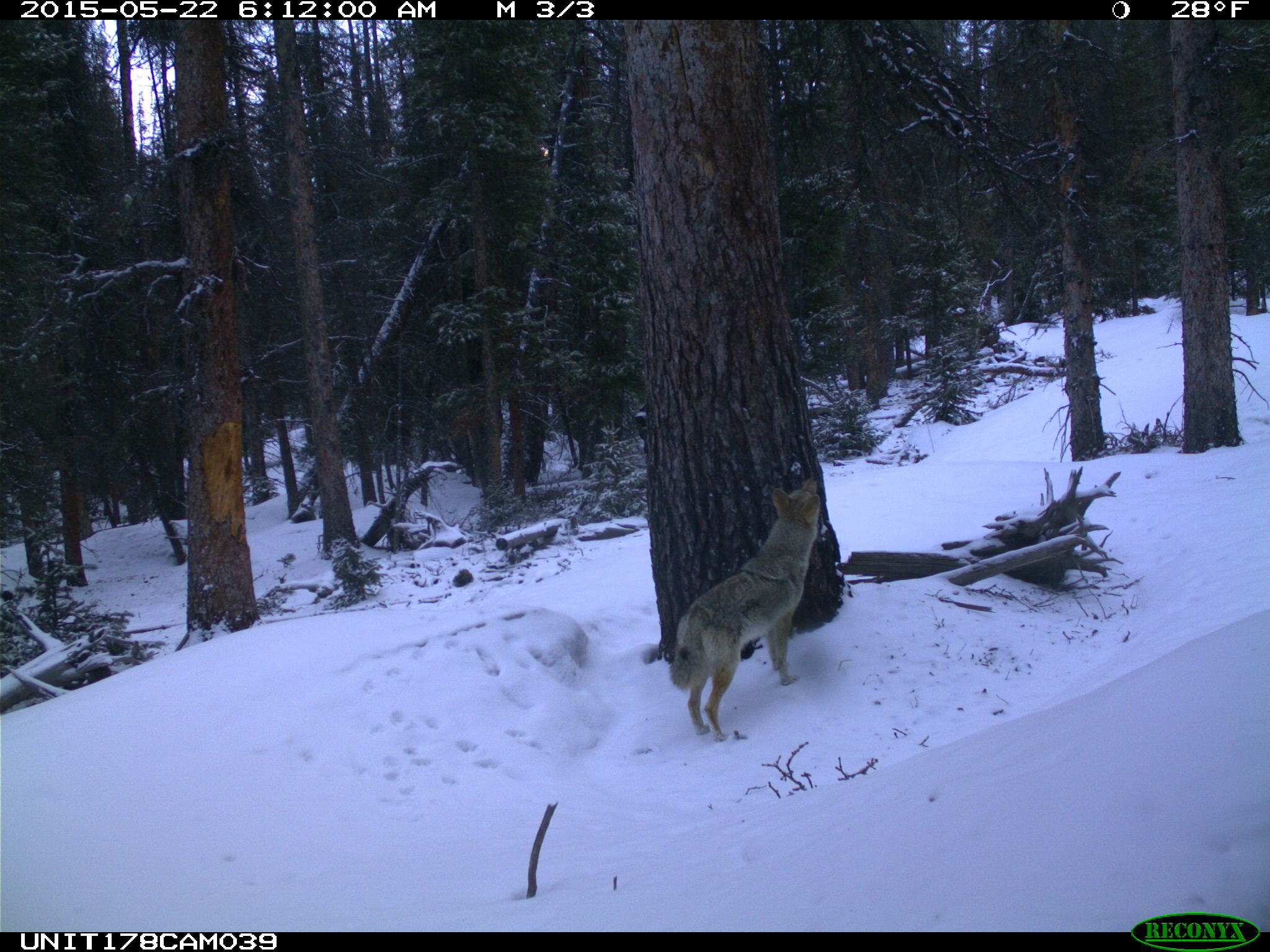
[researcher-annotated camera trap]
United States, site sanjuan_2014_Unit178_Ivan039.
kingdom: Animalia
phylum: Chordata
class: Mammalia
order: Carnivora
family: Canidae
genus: Canis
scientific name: Canis latrans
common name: coyote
Canis latrans (coyote).